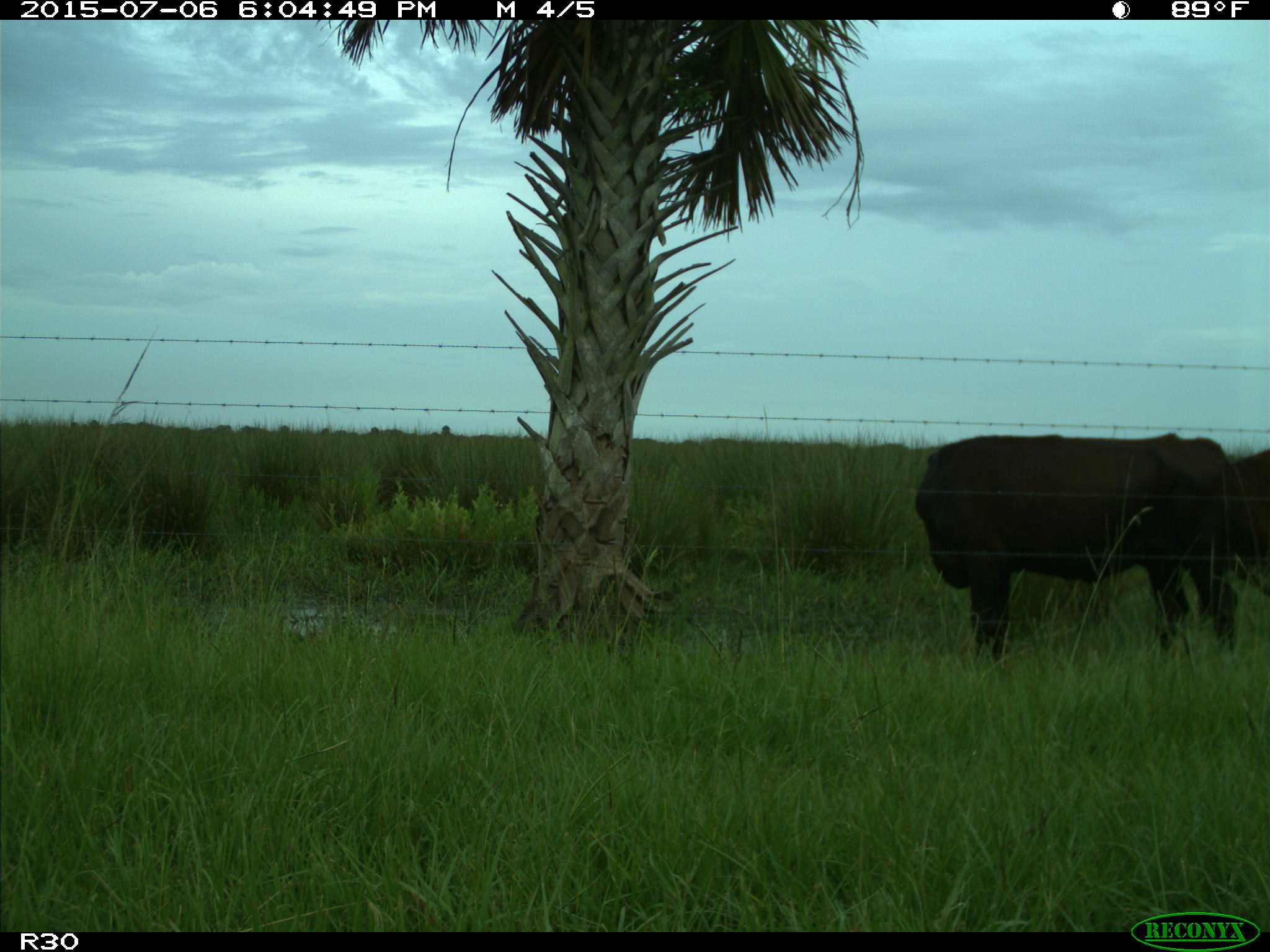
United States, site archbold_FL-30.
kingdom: Animalia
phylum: Chordata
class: Mammalia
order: Artiodactyla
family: Bovidae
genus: Bos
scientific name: Bos taurus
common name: domestic cow